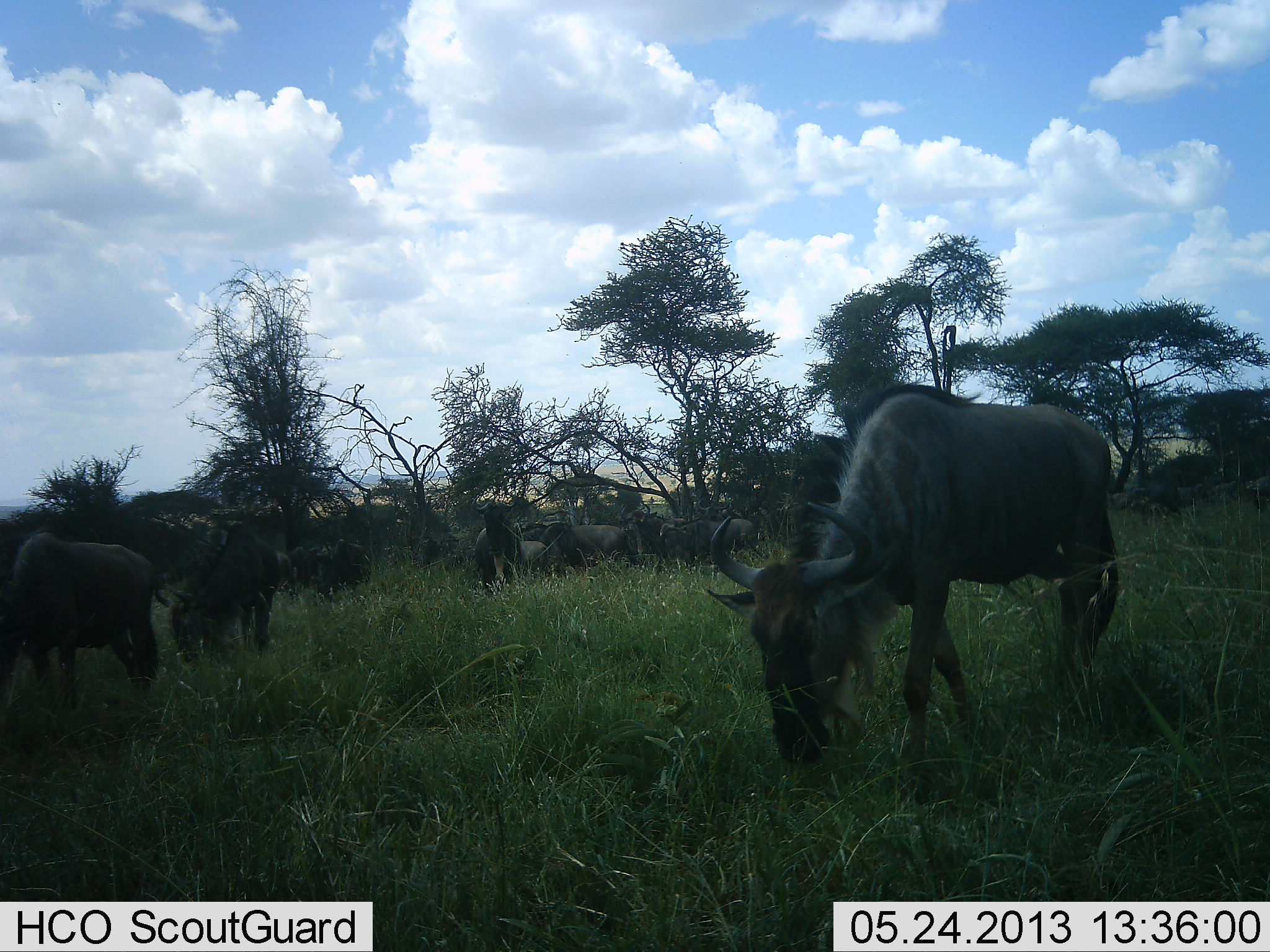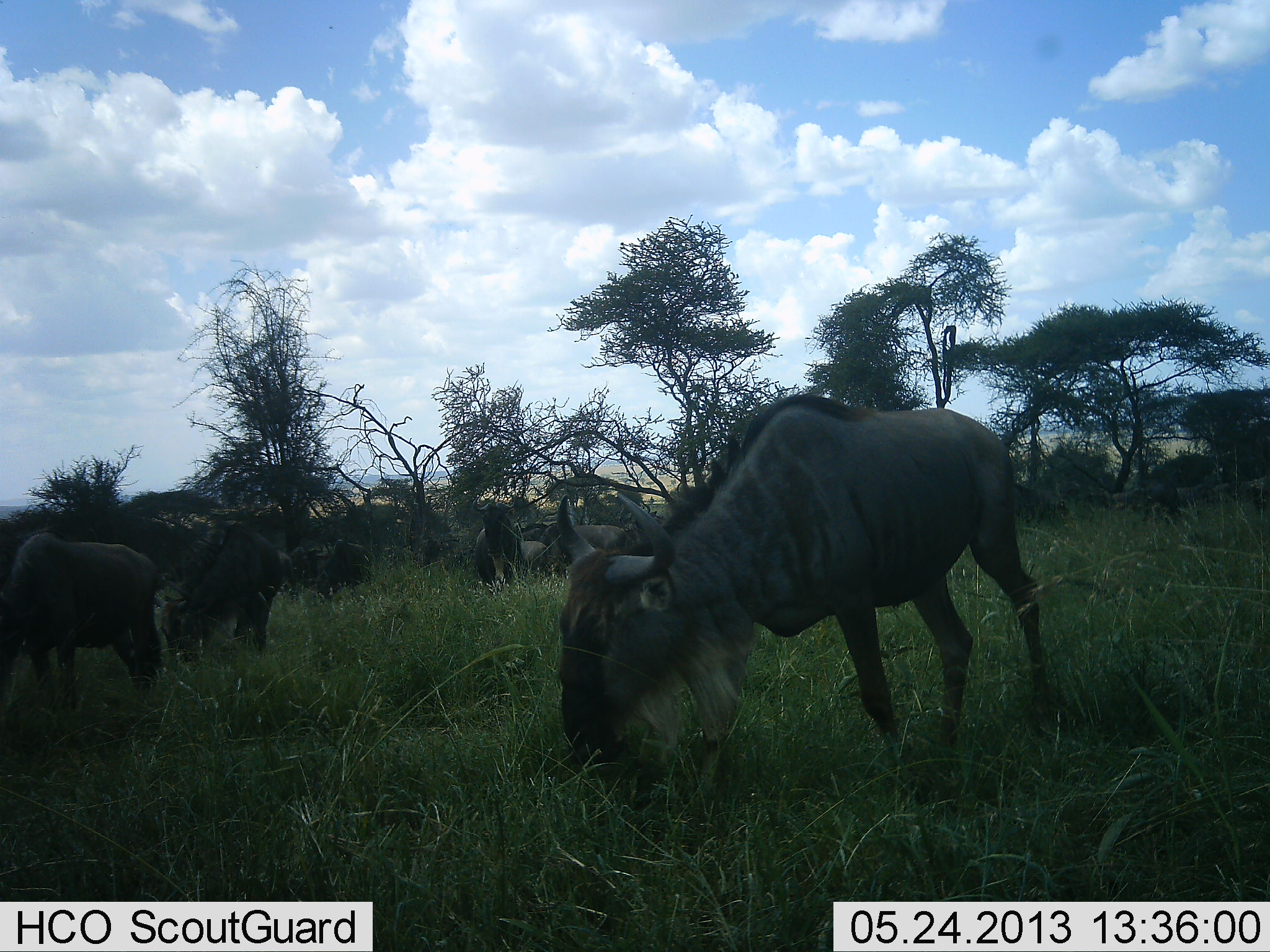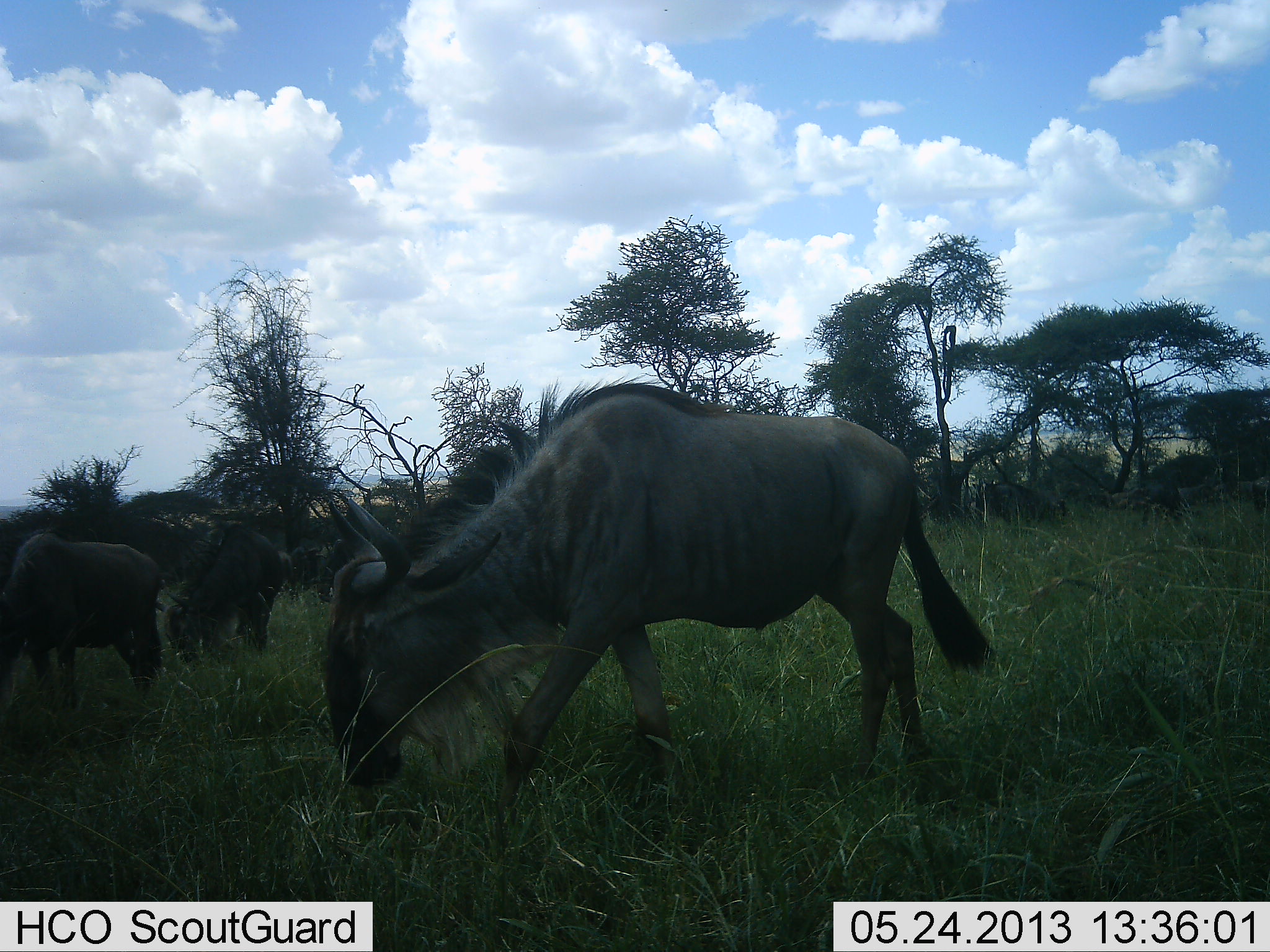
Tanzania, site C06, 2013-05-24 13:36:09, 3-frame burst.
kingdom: Animalia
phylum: Chordata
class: Mammalia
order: Artiodactyla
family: Bovidae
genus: Connochaetes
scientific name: Connochaetes taurinus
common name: blue wildebeest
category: wildebeest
Wildebeest (blue wildebeest) (Connochaetes taurinus), count 7. Behavior (volunteer vote fractions): standing 35%, resting 4%, moving 31%, interacting 8%. Young present (vote fraction): 0%. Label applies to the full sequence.